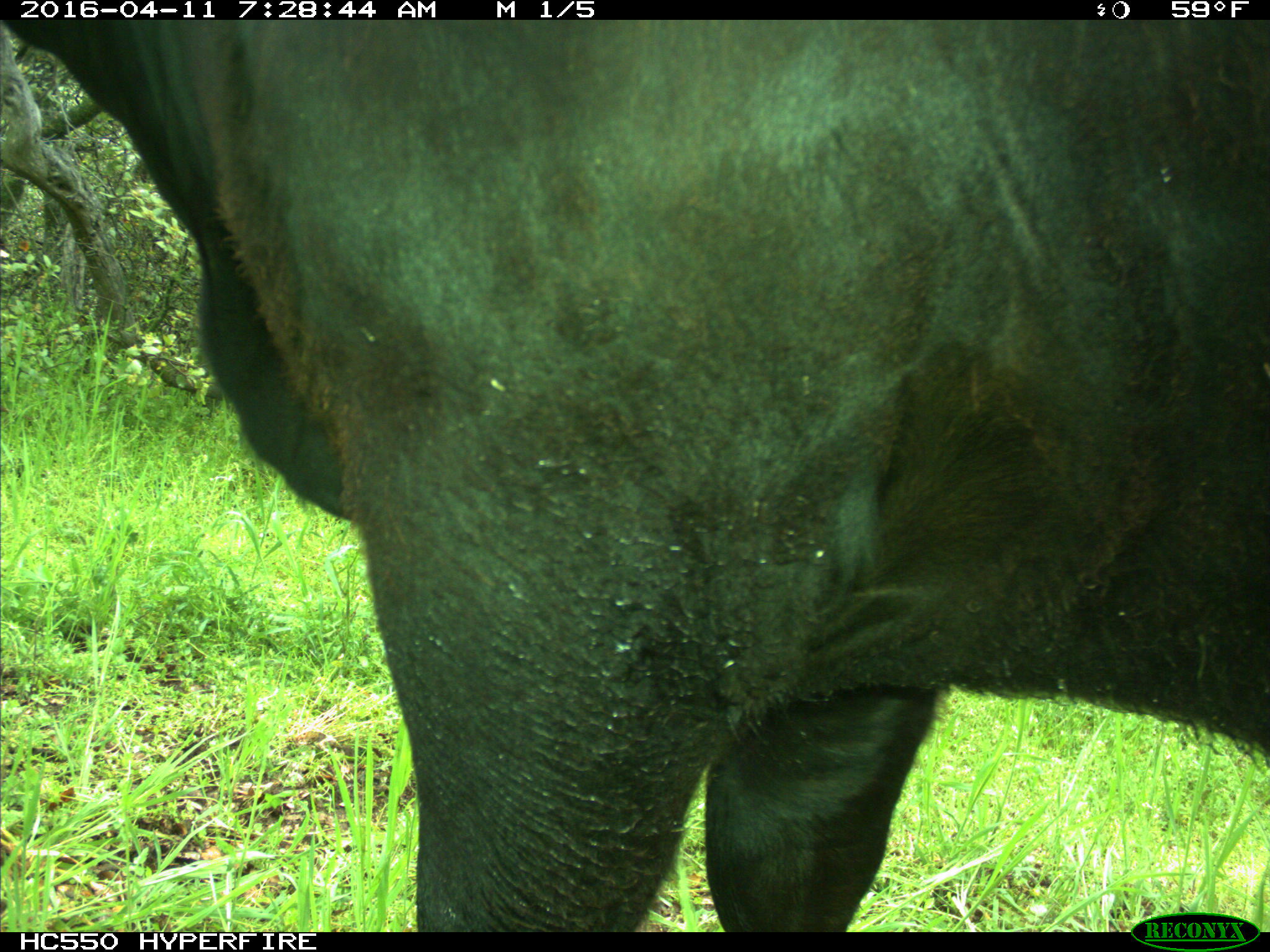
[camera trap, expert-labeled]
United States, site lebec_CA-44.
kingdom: Animalia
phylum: Chordata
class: Mammalia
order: Artiodactyla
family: Bovidae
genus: Bos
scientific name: Bos taurus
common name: domestic cow